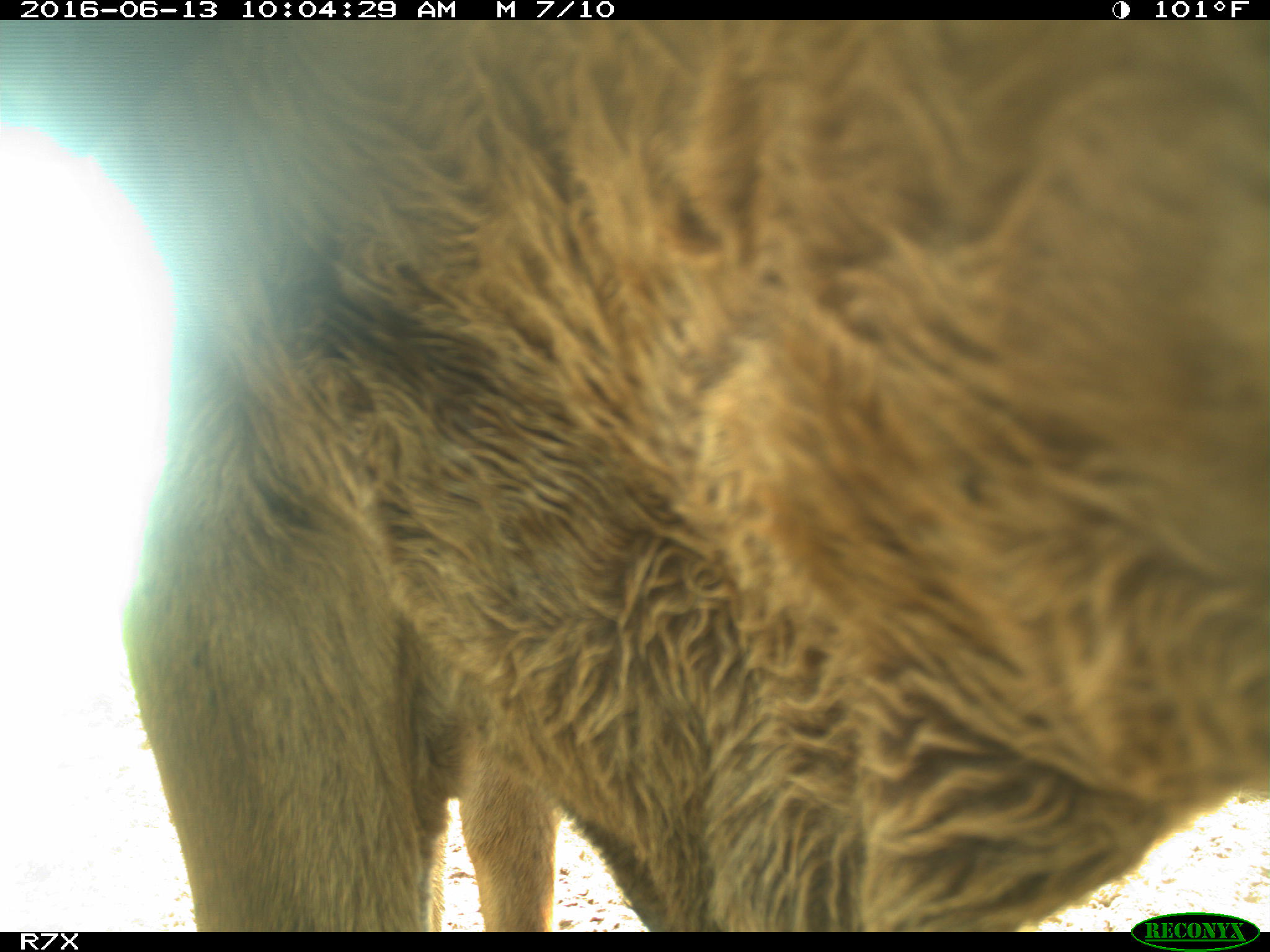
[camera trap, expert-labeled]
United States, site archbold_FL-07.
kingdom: Animalia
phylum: Chordata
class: Mammalia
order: Artiodactyla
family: Bovidae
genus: Bos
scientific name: Bos taurus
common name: domestic cow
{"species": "Bos taurus (domestic cow)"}